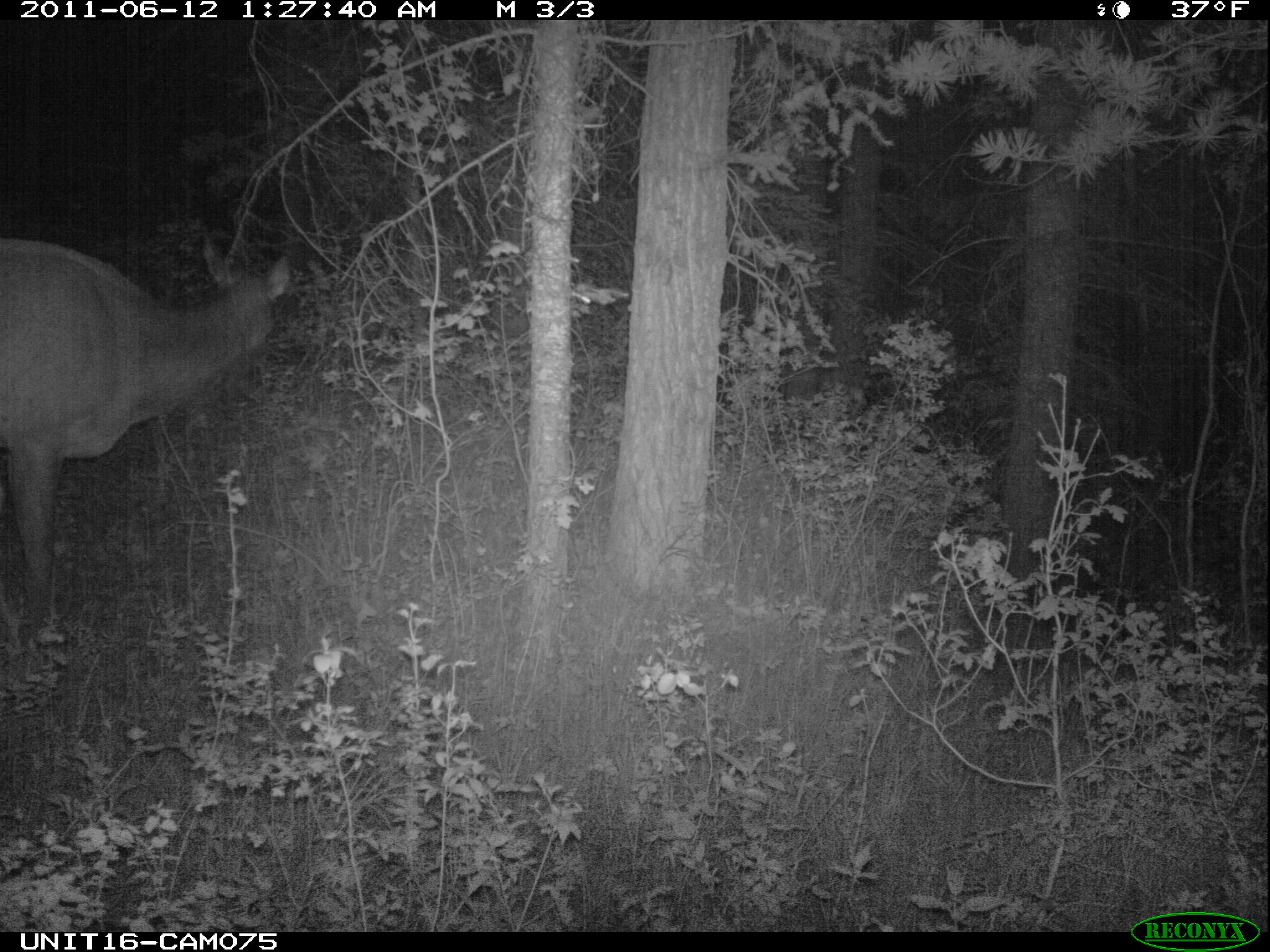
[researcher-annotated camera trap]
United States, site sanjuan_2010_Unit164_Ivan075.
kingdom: Animalia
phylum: Chordata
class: Mammalia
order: Artiodactyla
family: Cervidae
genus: Cervus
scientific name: Cervus elaphus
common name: red deer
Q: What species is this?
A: Cervus elaphus (red deer).